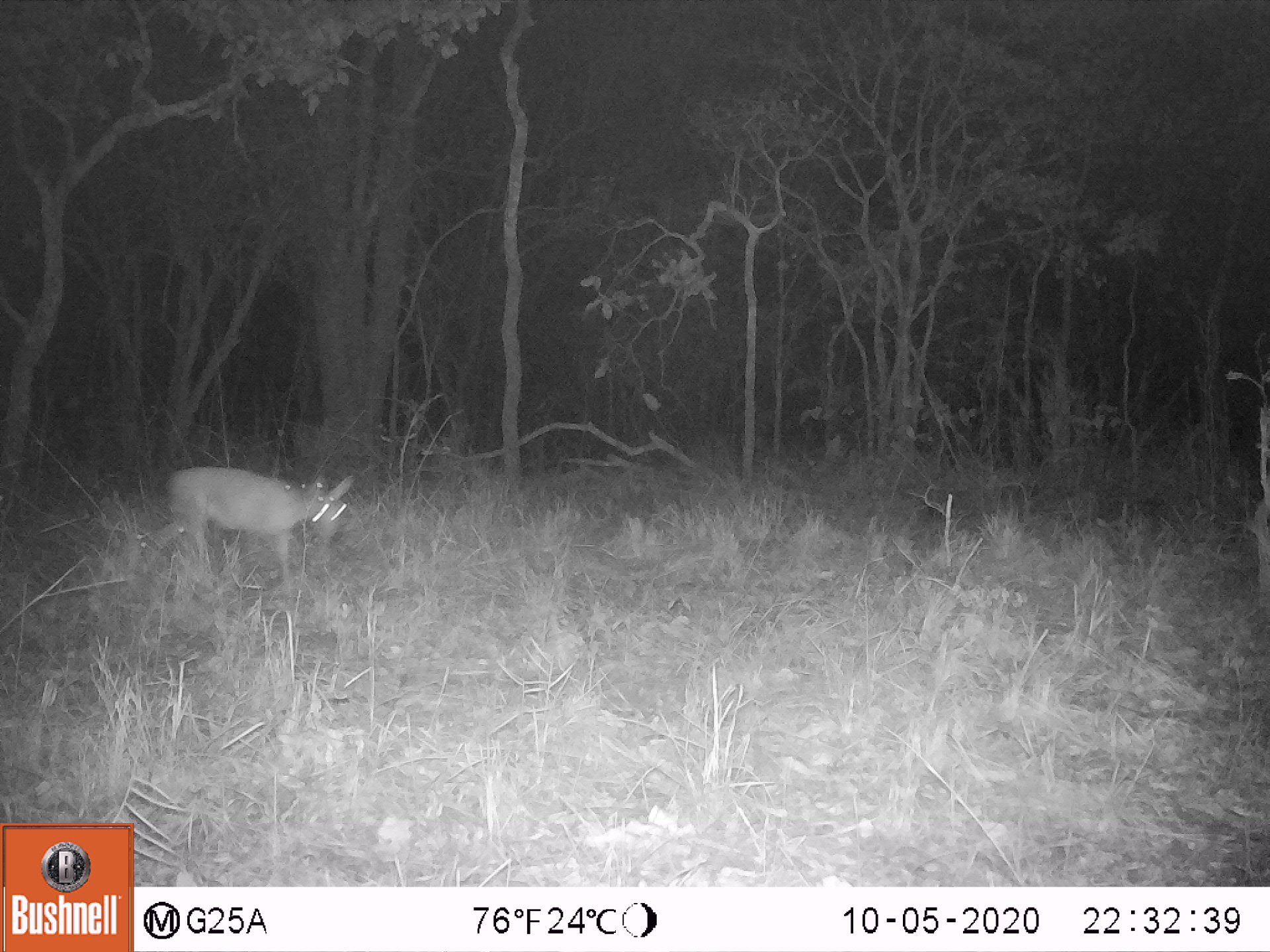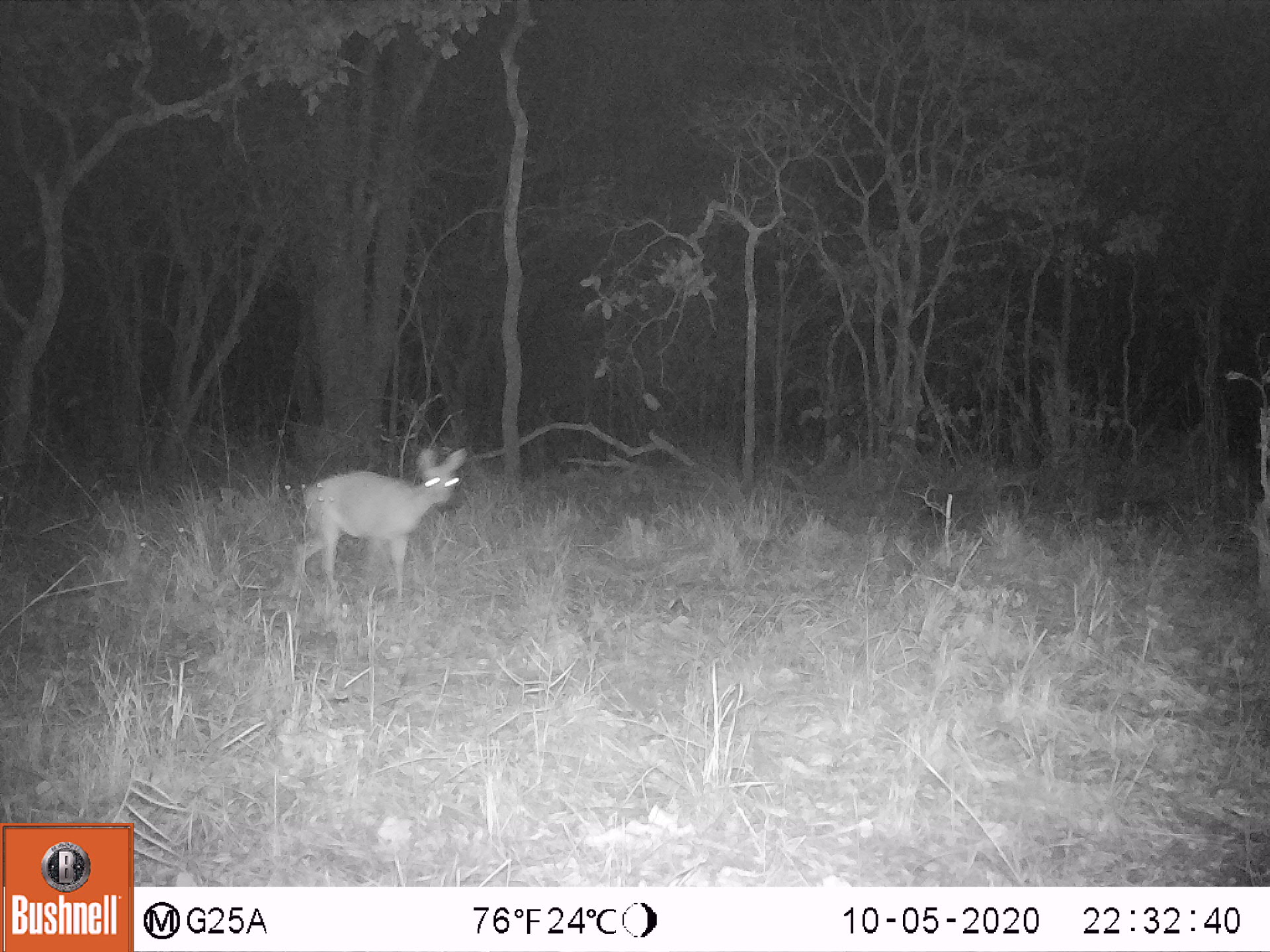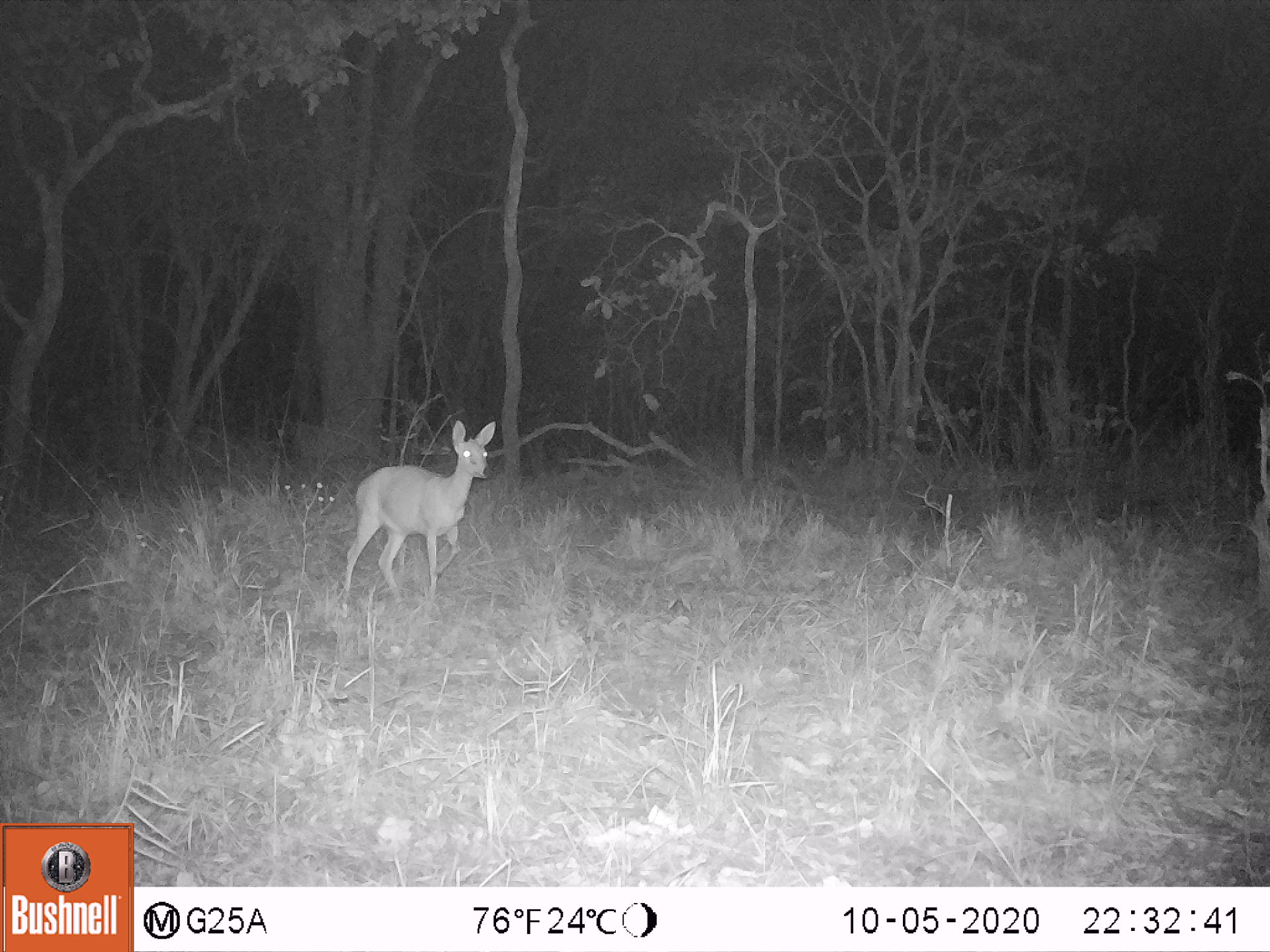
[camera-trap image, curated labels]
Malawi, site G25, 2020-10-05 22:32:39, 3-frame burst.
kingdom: Animalia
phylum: Chordata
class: Mammalia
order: Artiodactyla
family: Bovidae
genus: Sylvicapra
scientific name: Sylvicapra grimmia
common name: common duiker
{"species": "common duiker (Sylvicapra grimmia)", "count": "1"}